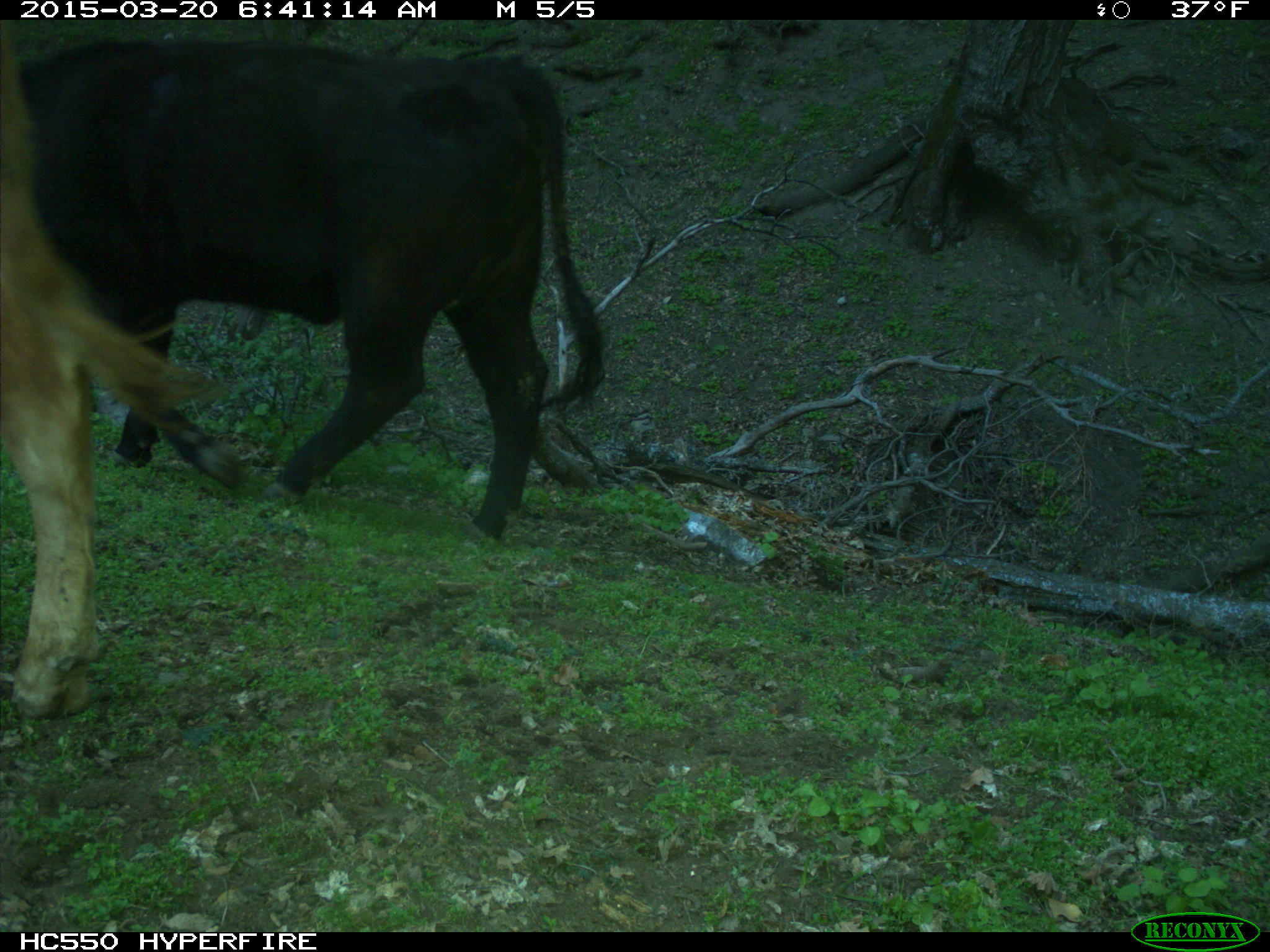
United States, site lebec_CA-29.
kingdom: Animalia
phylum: Chordata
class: Mammalia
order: Artiodactyla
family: Bovidae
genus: Bos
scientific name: Bos taurus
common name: domestic cow